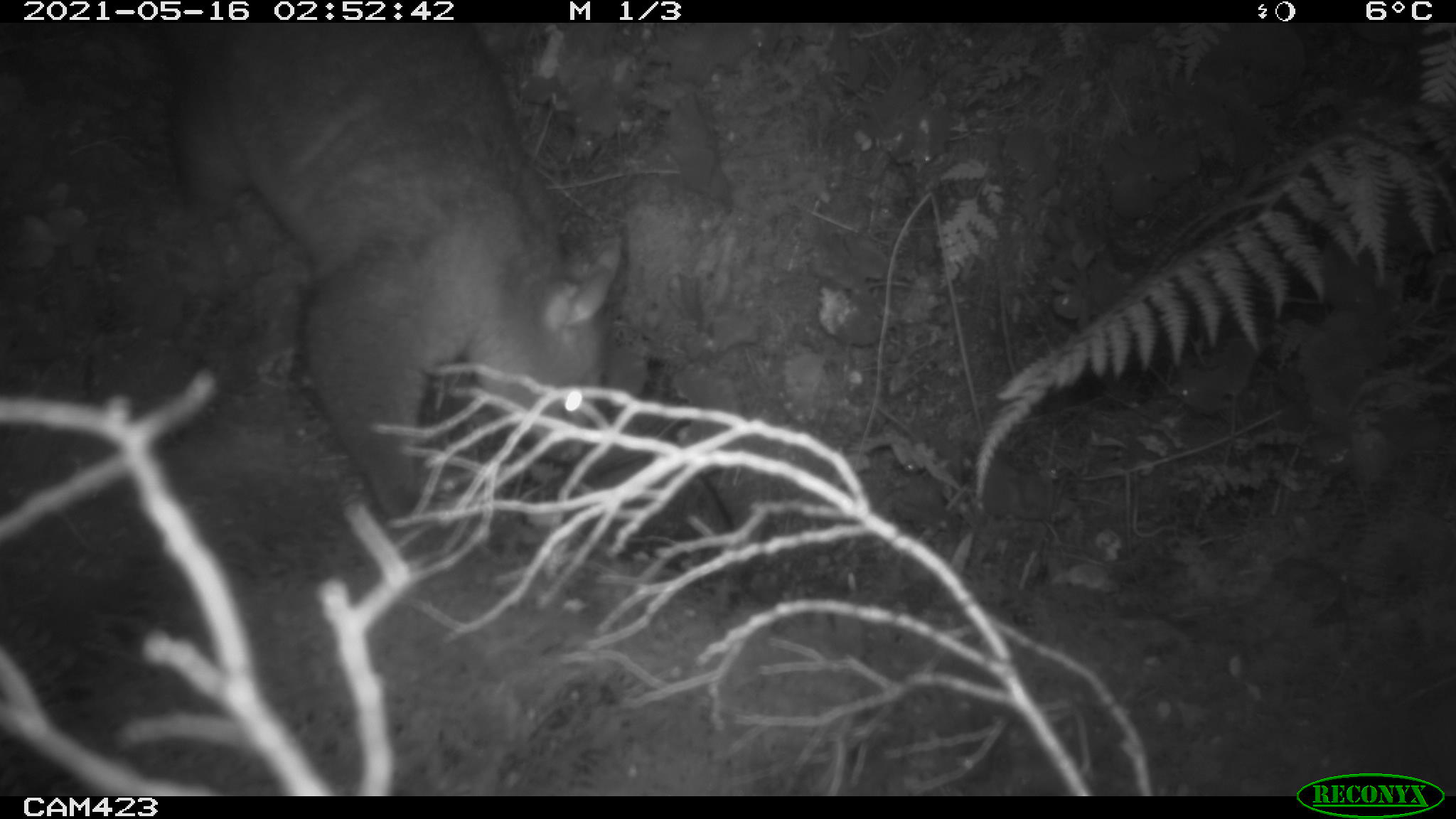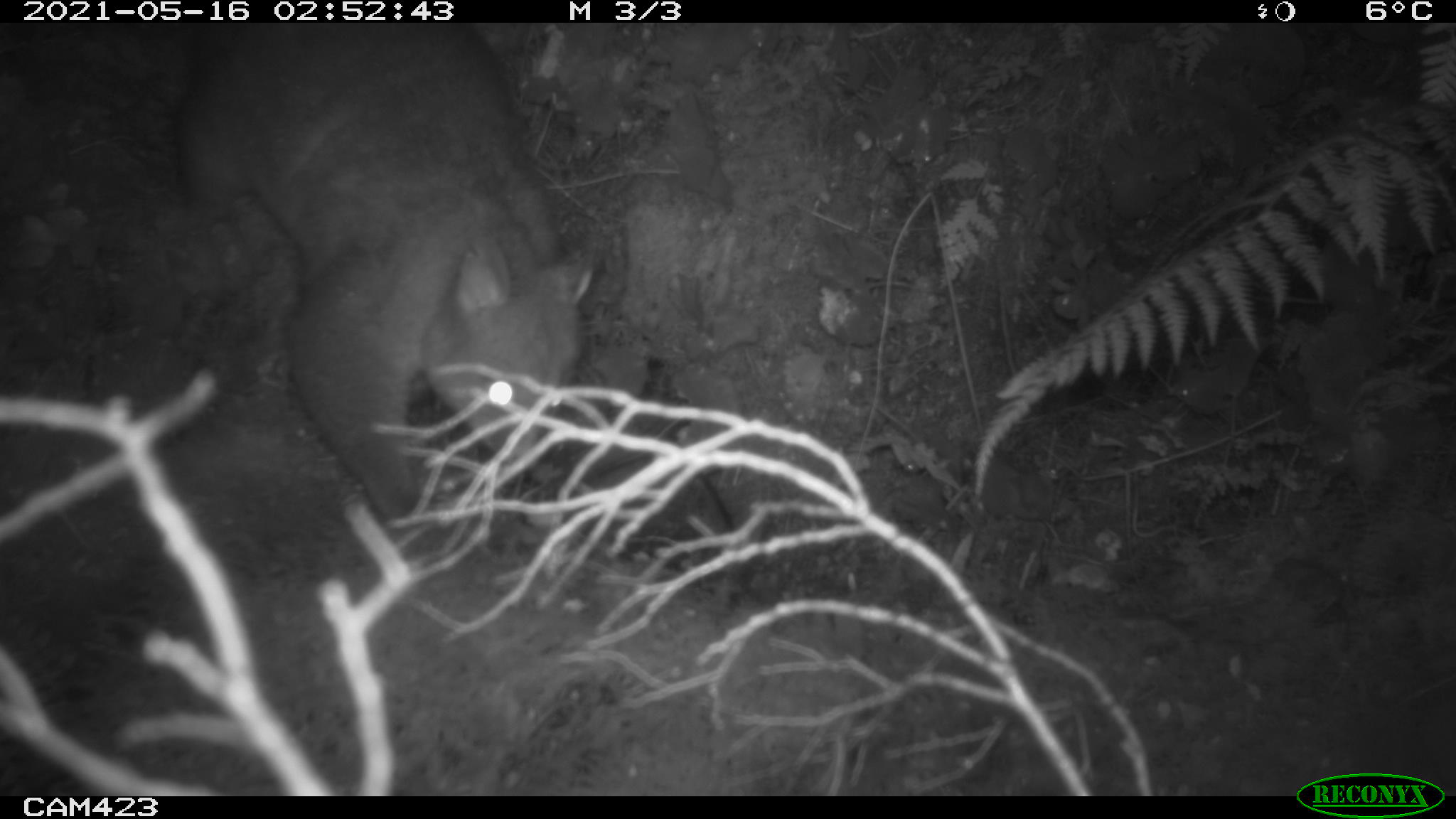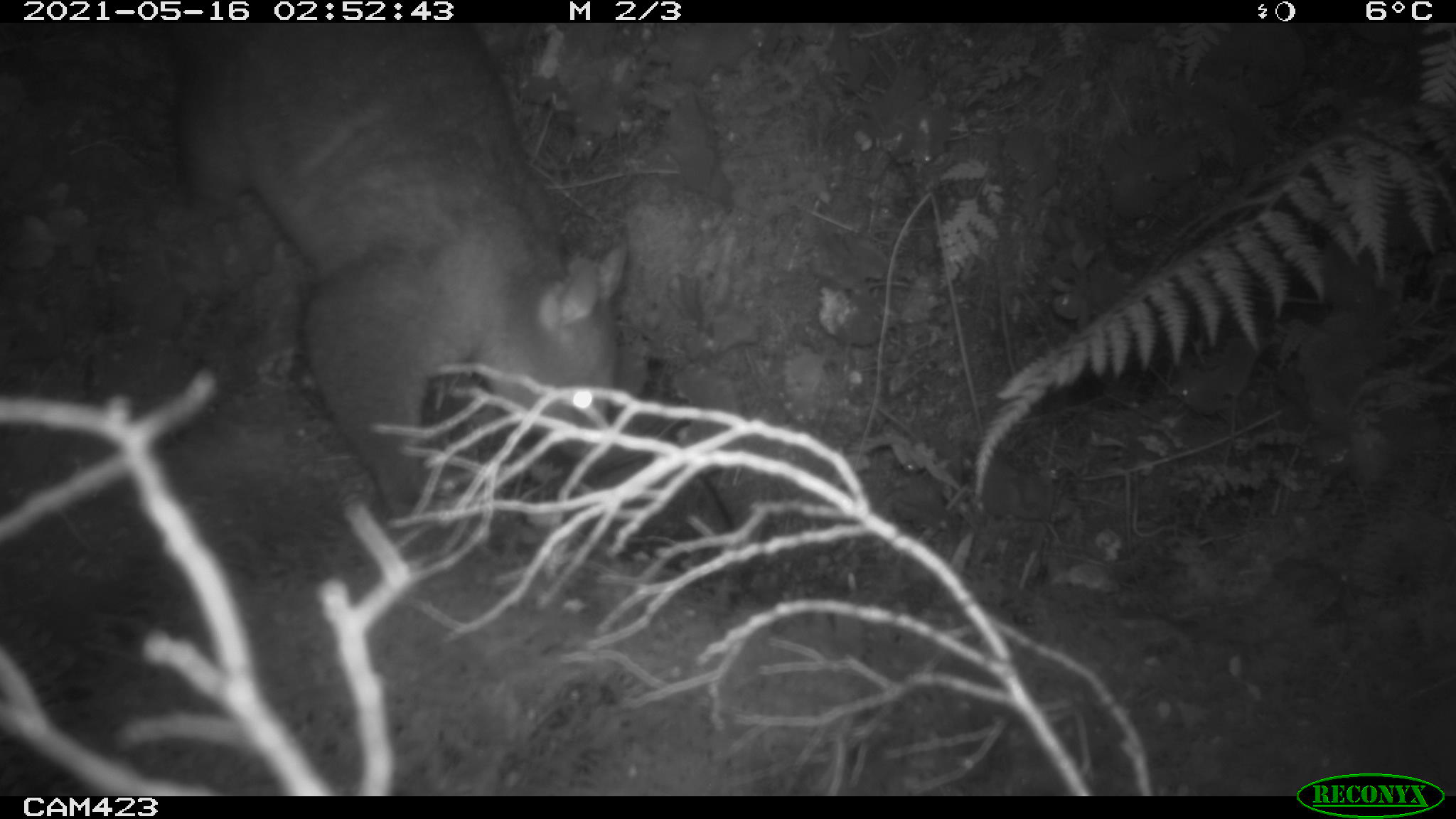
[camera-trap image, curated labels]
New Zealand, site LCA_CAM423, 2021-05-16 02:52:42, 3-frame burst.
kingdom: Animalia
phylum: Chordata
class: Mammalia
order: Diprotodontia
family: Phalangeridae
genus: Trichosurus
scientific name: Trichosurus vulpecula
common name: common brushtail possum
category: possum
Possum (common brushtail possum) (Trichosurus vulpecula).